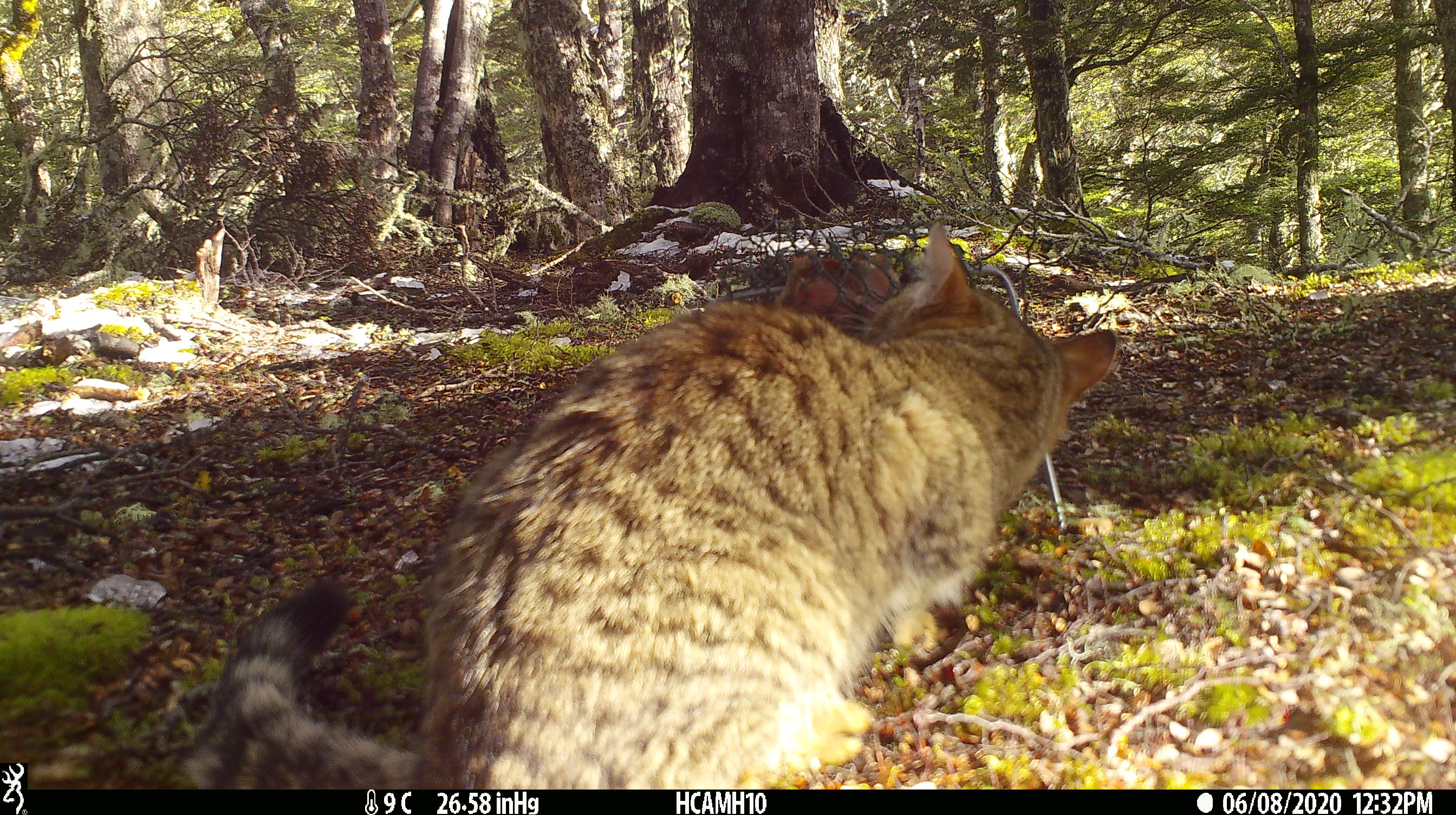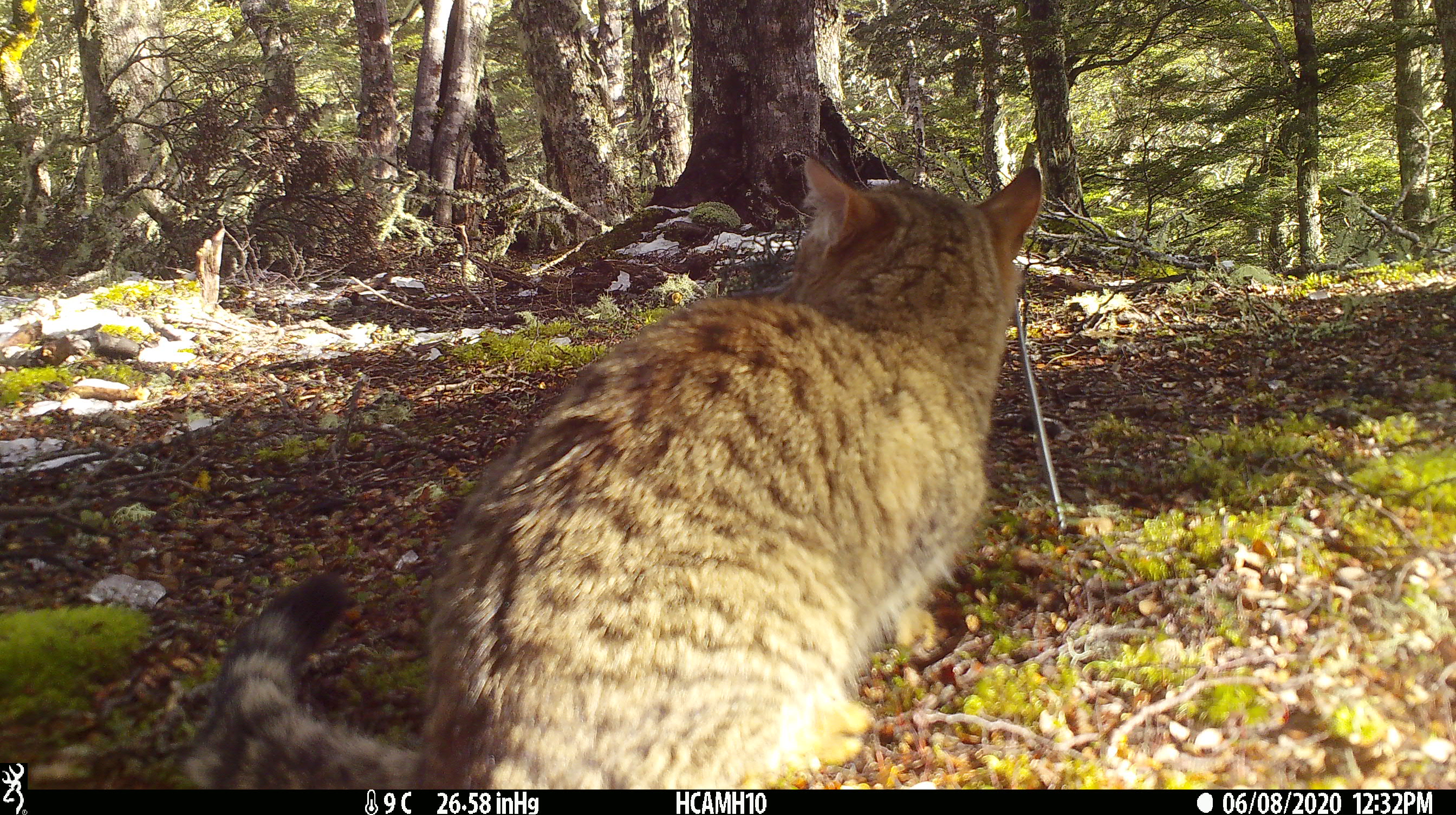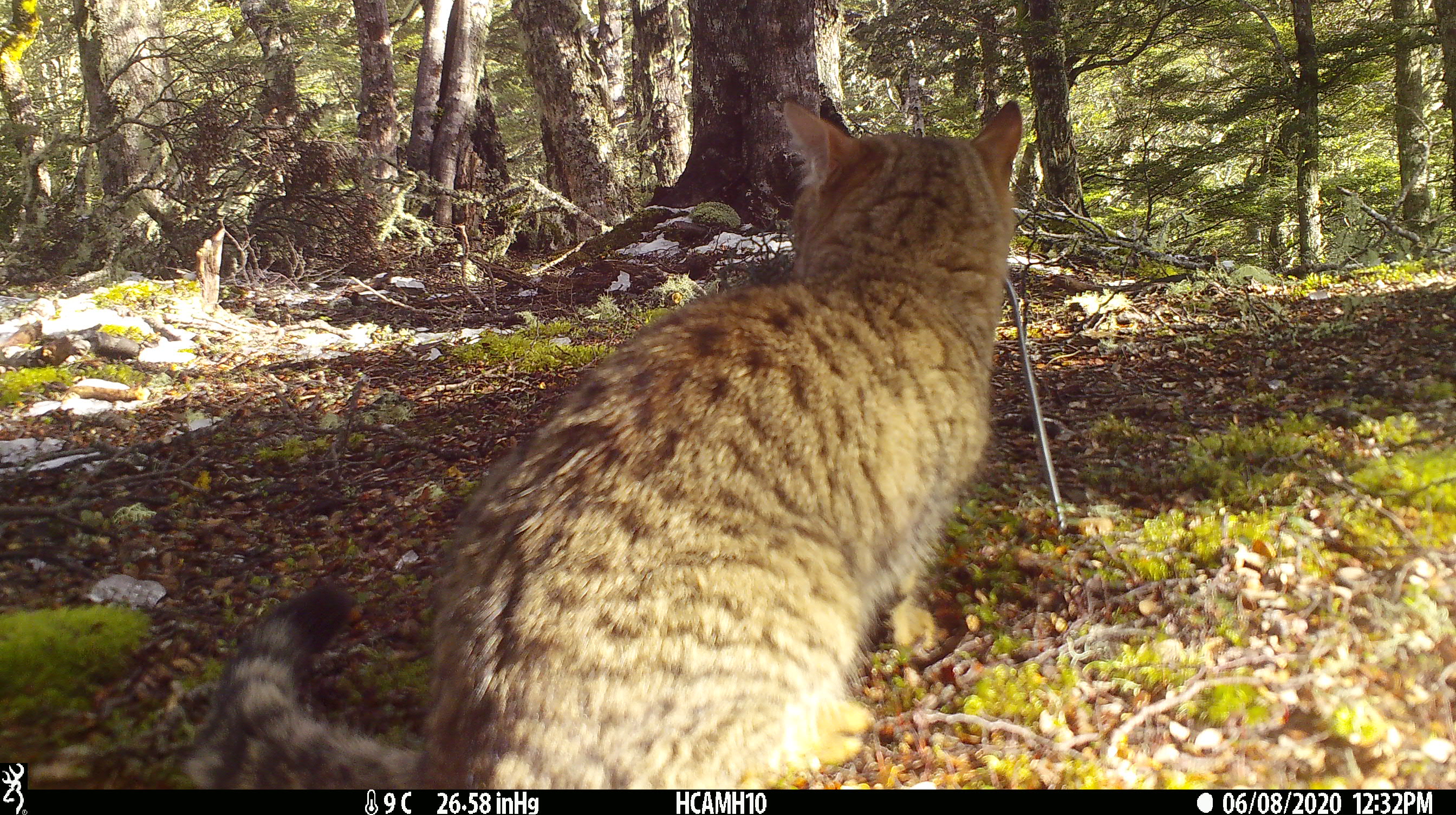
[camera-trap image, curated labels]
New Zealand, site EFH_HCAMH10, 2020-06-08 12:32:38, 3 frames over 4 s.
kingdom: Animalia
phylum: Chordata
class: Mammalia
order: Carnivora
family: Felidae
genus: Felis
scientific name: Felis catus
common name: domestic cat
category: cat